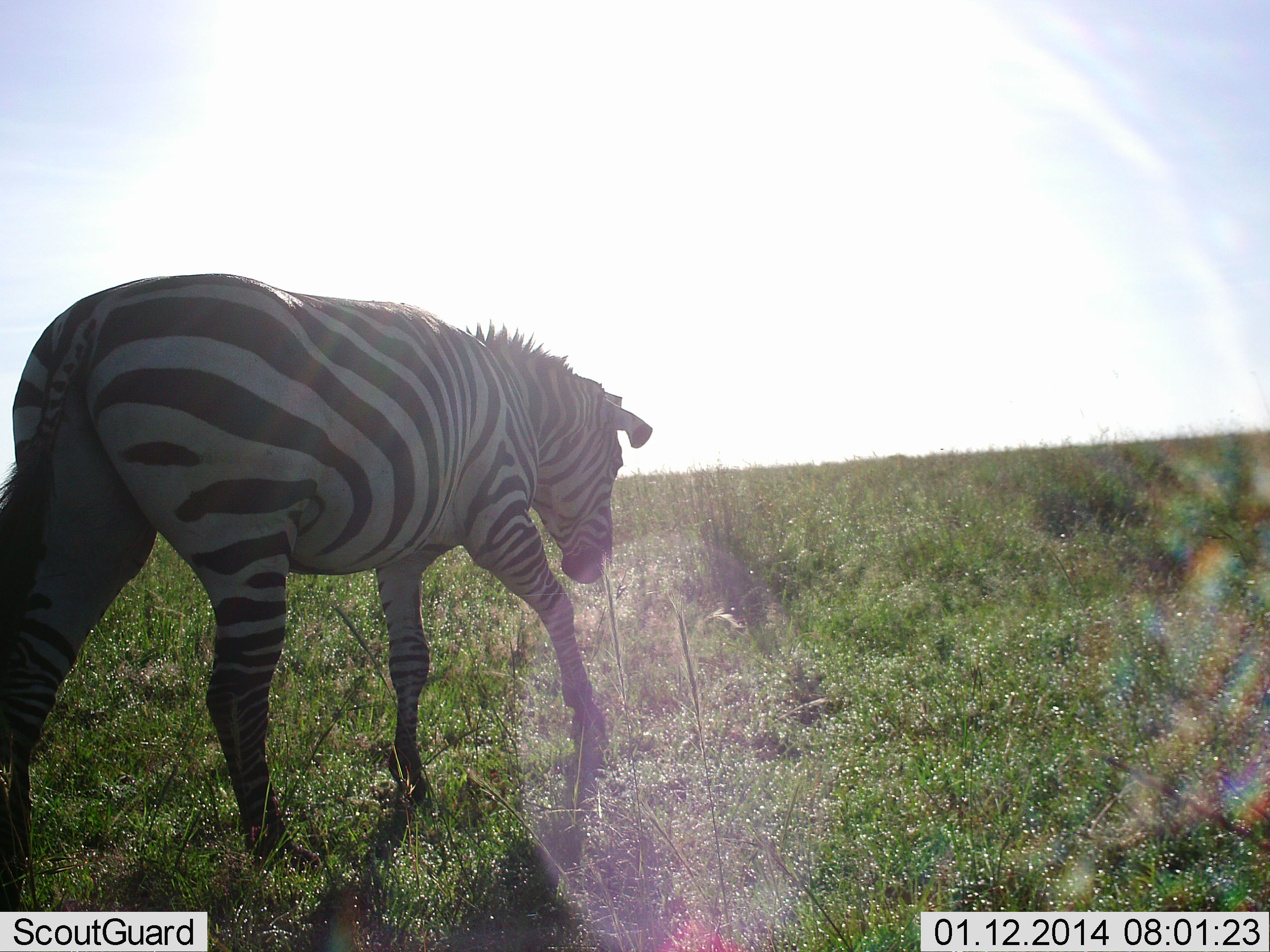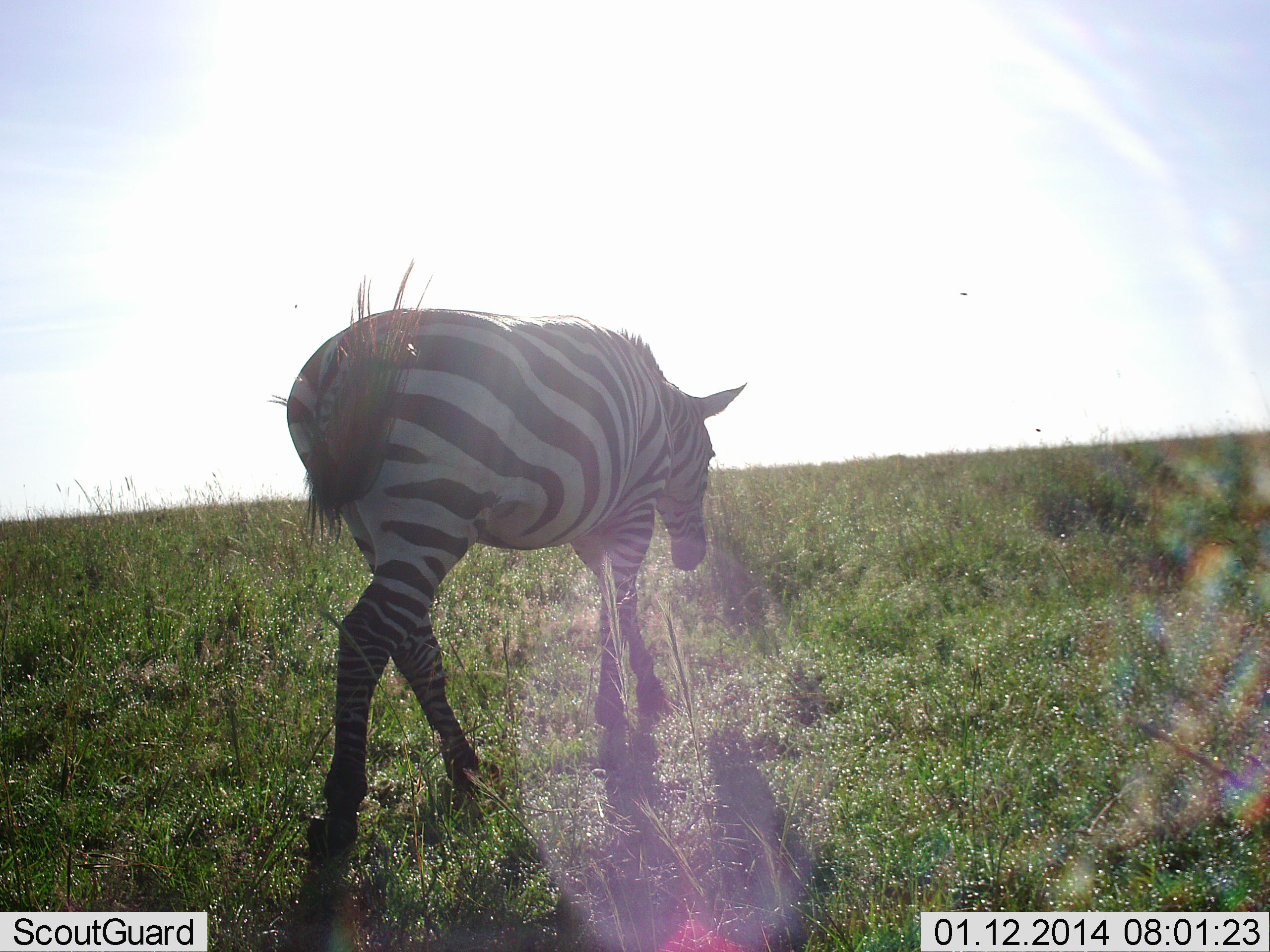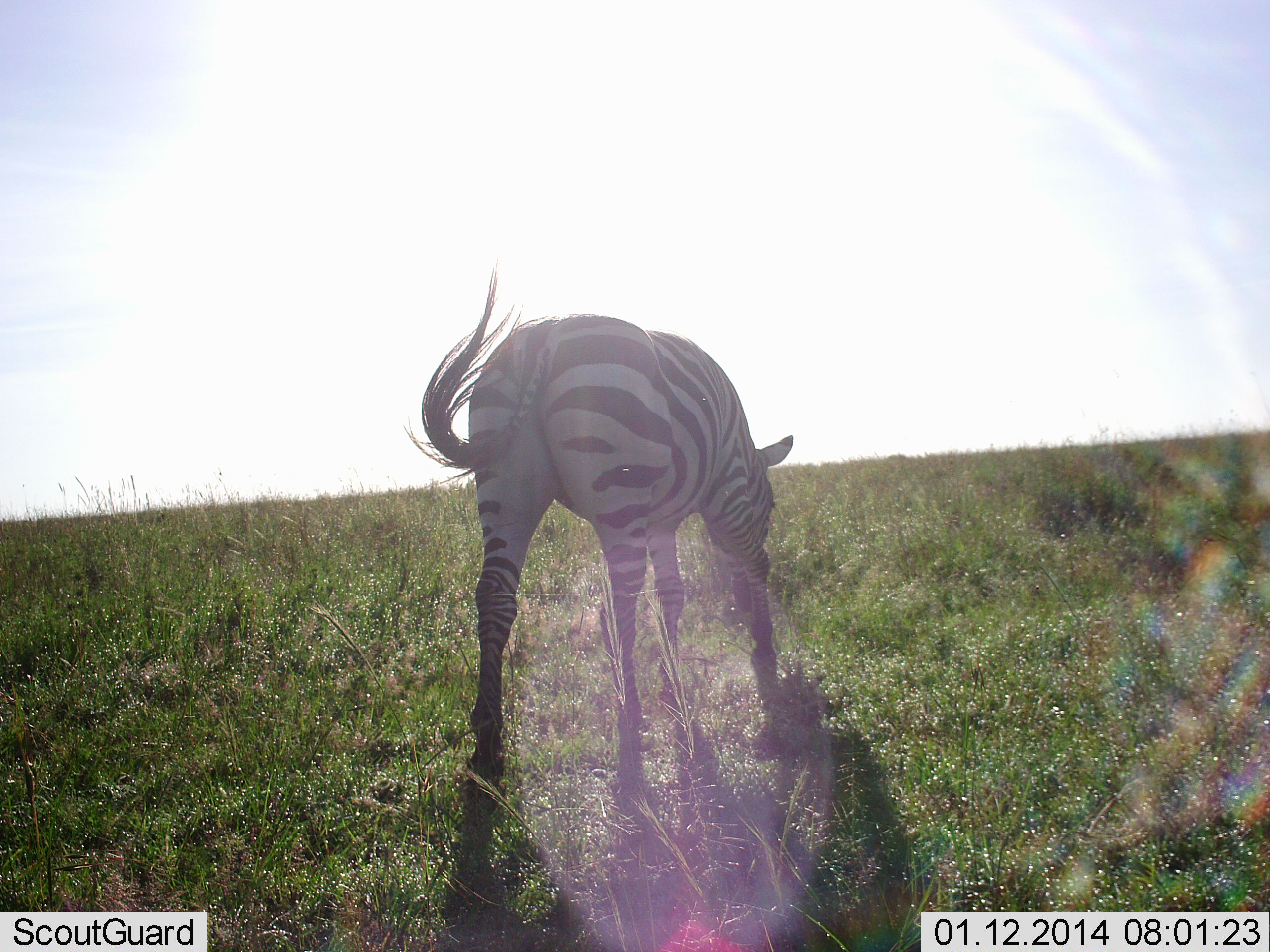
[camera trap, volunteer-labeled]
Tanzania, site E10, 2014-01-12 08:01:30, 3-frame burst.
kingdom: Animalia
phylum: Chordata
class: Mammalia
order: Perissodactyla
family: Equidae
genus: Equus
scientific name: Equus quagga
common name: plains zebra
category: zebra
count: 1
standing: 5%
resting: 0%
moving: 95%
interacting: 0%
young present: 0%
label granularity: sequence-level